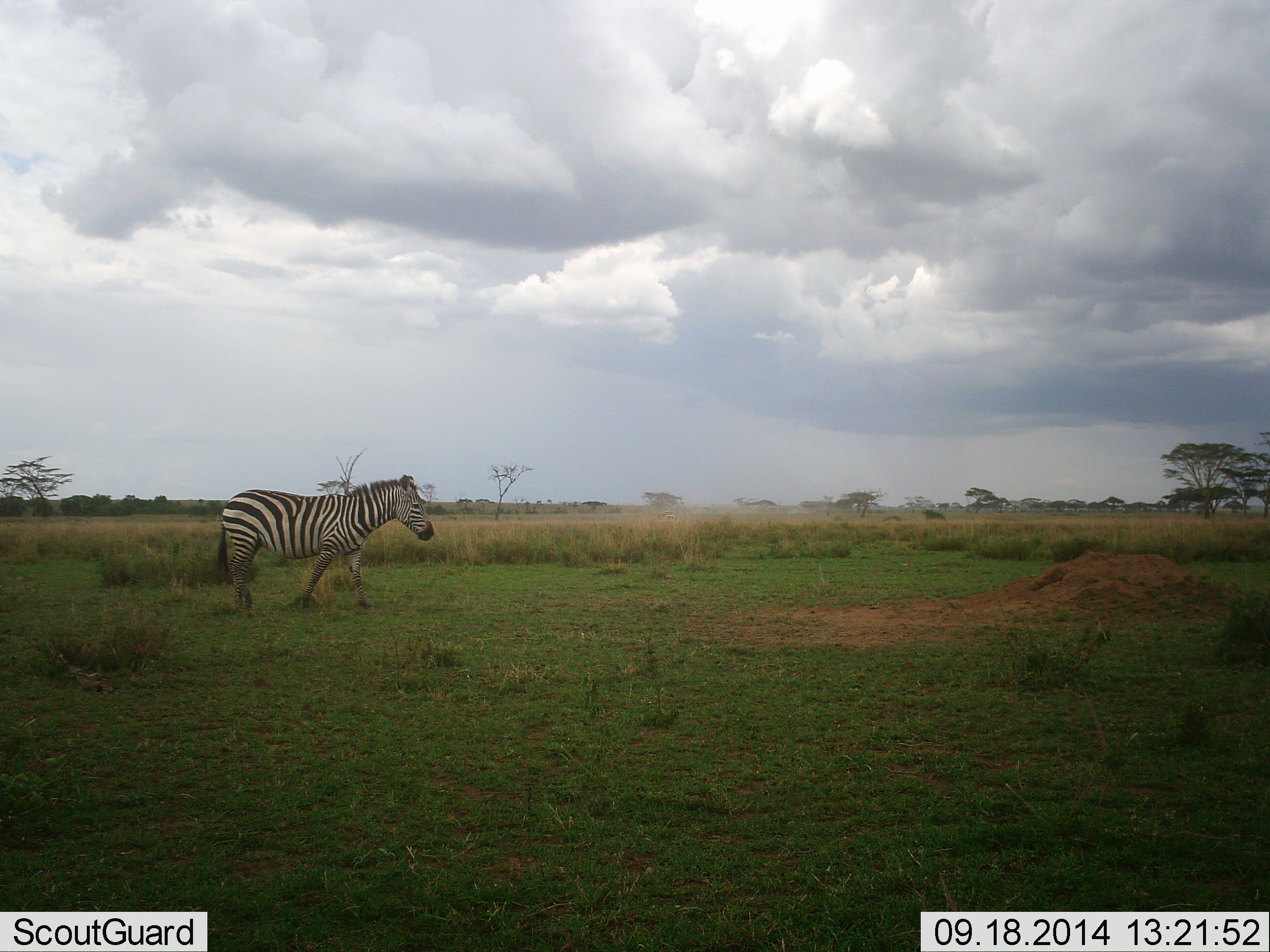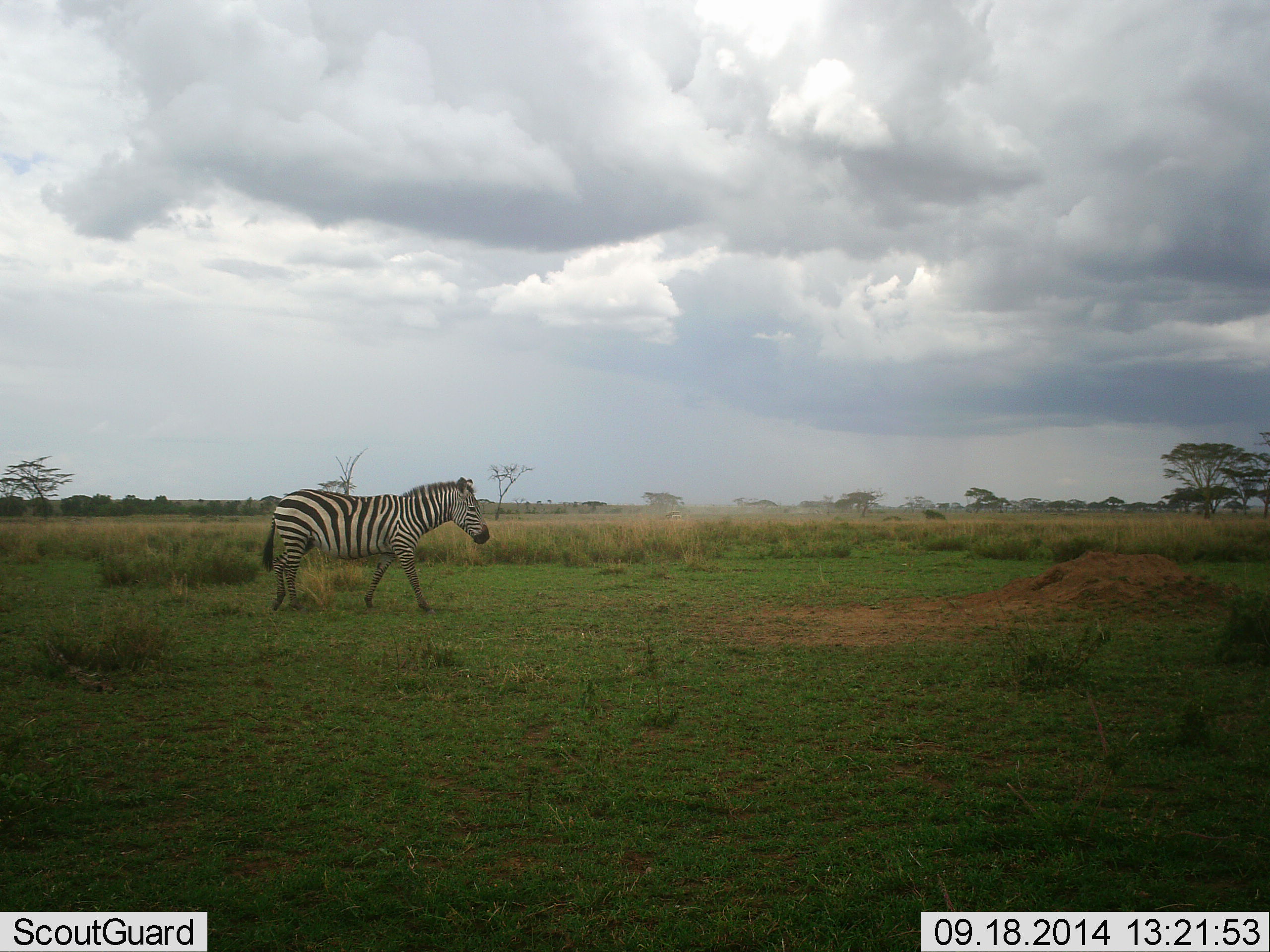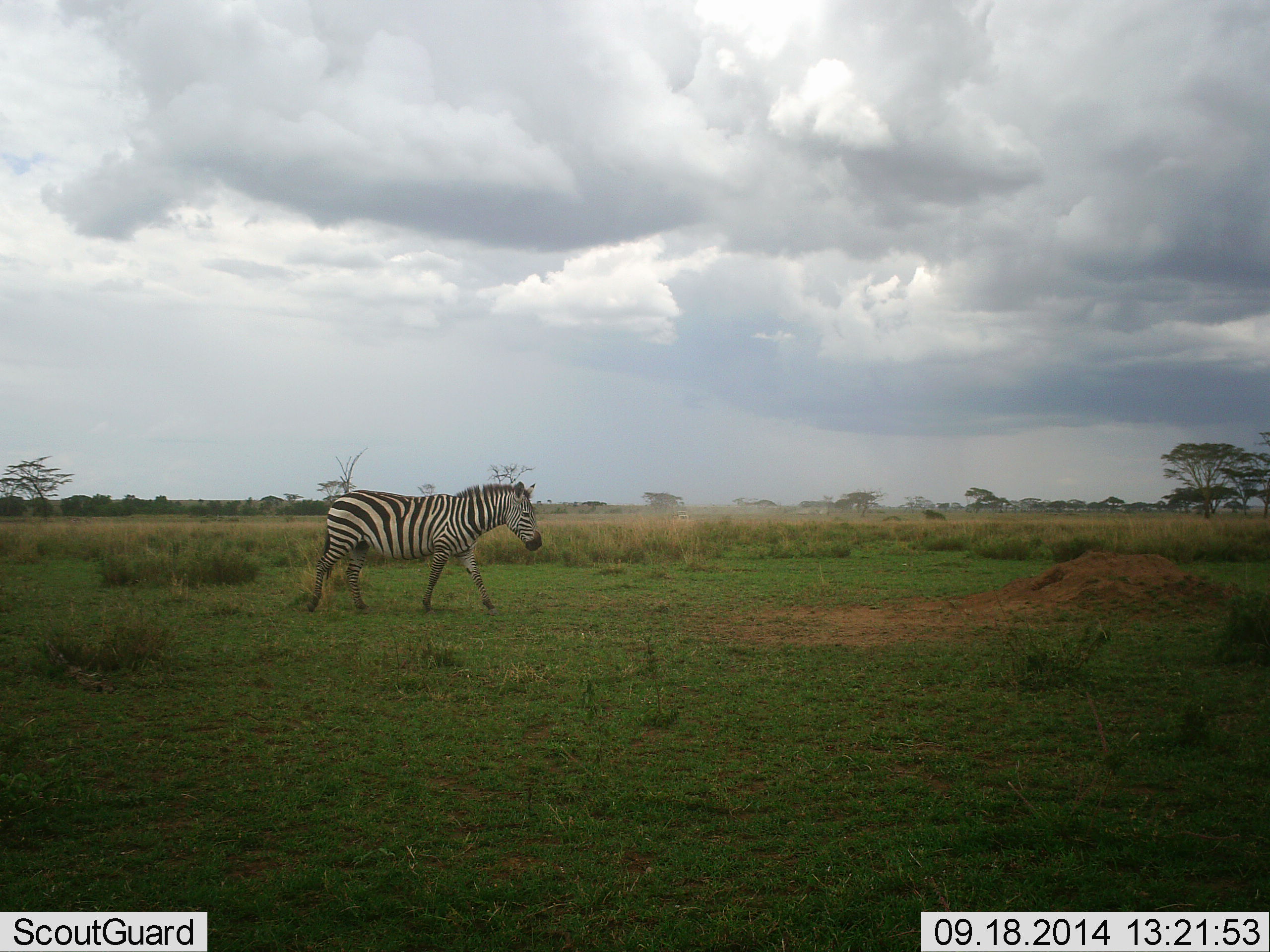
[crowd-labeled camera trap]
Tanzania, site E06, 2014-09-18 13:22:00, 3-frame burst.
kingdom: Animalia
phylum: Chordata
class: Mammalia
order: Perissodactyla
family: Equidae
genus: Equus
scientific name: Equus quagga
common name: plains zebra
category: zebra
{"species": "zebra (plains zebra) (Equus quagga)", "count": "1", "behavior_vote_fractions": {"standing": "0%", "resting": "0%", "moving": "100%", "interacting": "0%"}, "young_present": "0%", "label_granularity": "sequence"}